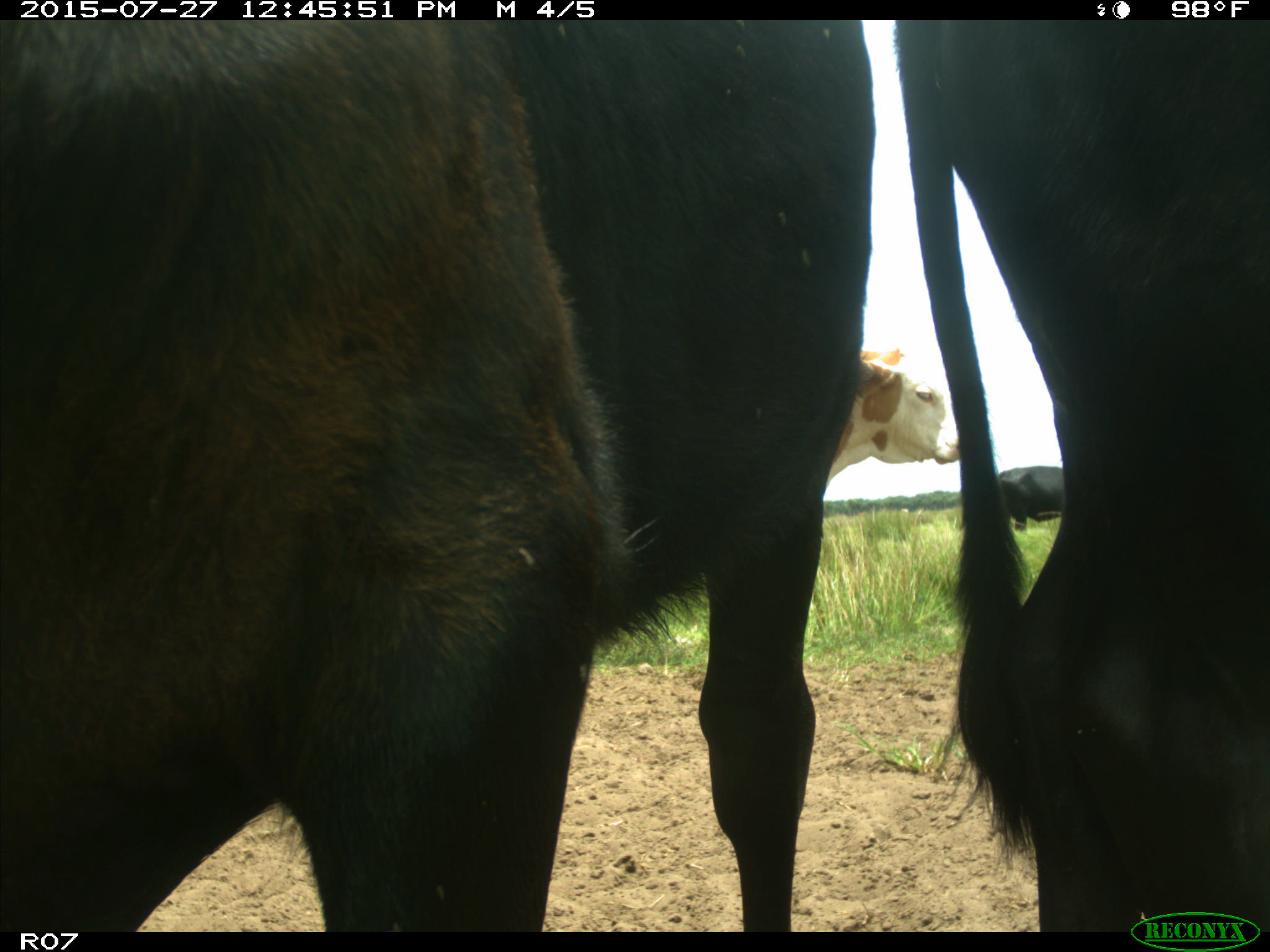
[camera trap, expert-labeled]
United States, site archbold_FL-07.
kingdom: Animalia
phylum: Chordata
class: Mammalia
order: Artiodactyla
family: Bovidae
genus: Bos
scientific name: Bos taurus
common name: domestic cow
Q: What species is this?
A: Bos taurus (domestic cow).